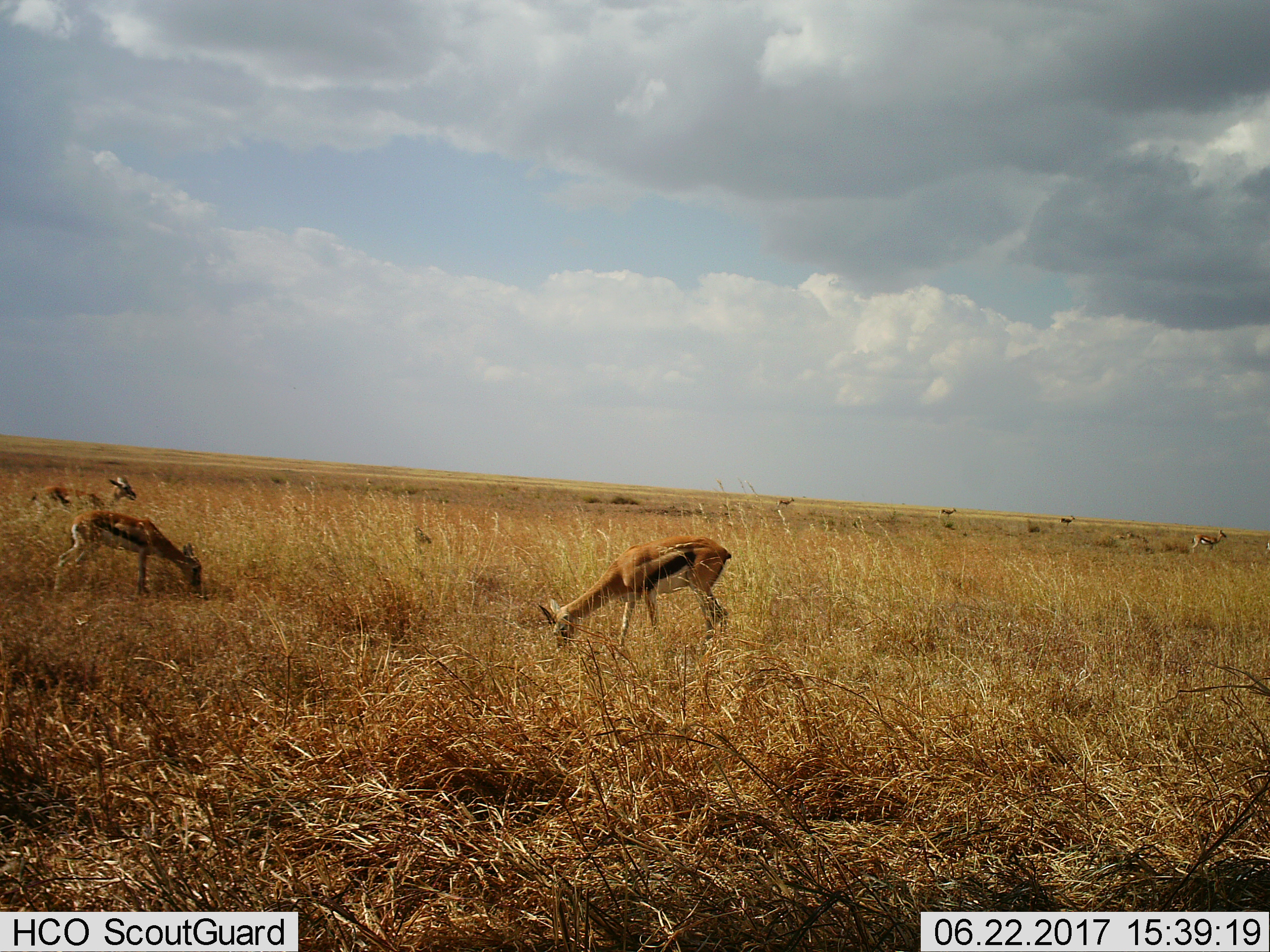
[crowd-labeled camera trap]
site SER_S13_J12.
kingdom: Animalia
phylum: Chordata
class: Mammalia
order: Artiodactyla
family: Bovidae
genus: Eudorcas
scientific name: Eudorcas thomsonii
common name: thomson's gazelle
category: gazellethomsons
Gazellethomsons (thomson's gazelle) (Eudorcas thomsonii), count 7. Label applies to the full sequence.